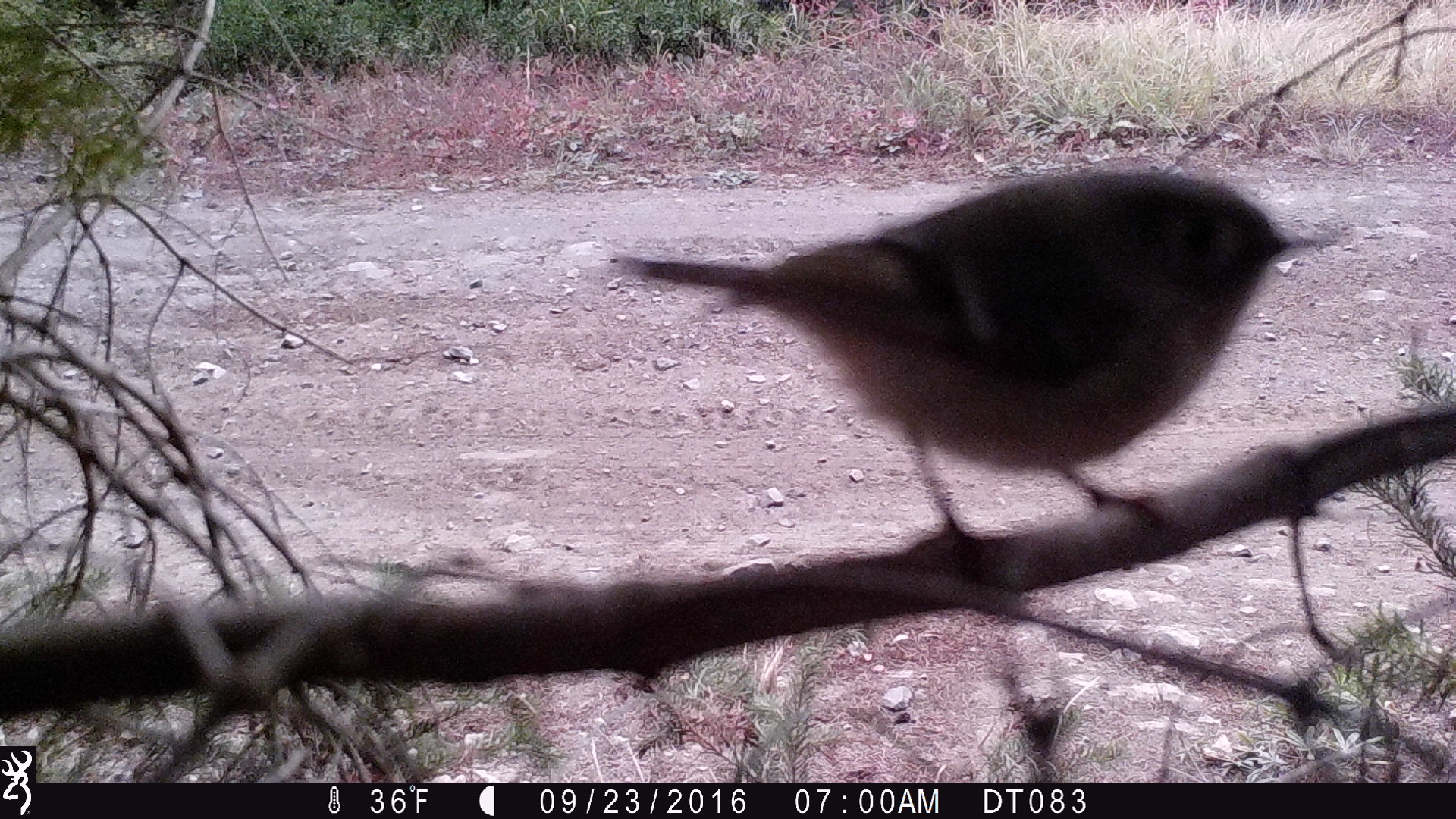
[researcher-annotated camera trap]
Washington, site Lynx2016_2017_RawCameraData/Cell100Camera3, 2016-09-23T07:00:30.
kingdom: Animalia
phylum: Chordata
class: Aves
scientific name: Aves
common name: birds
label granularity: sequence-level